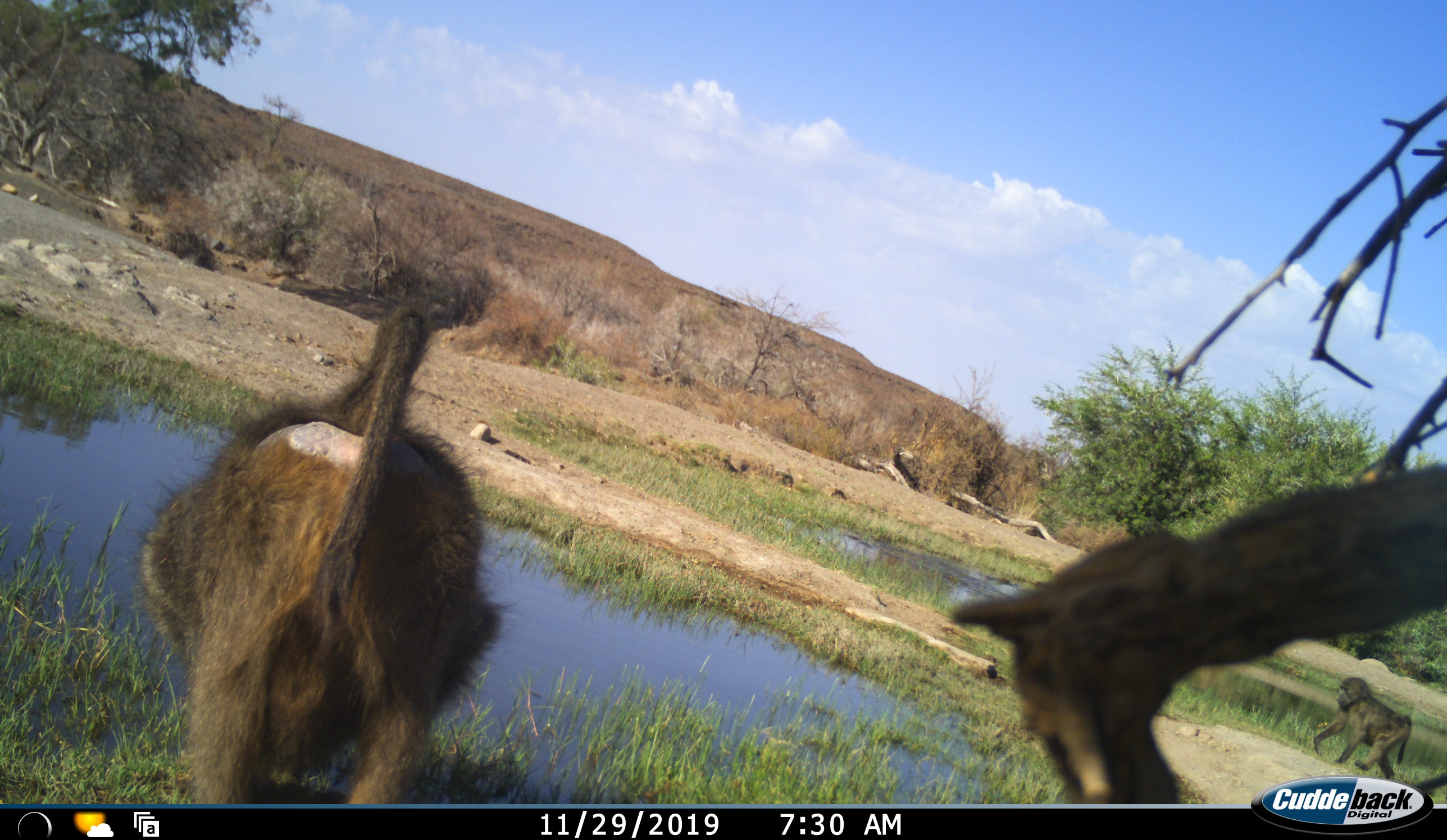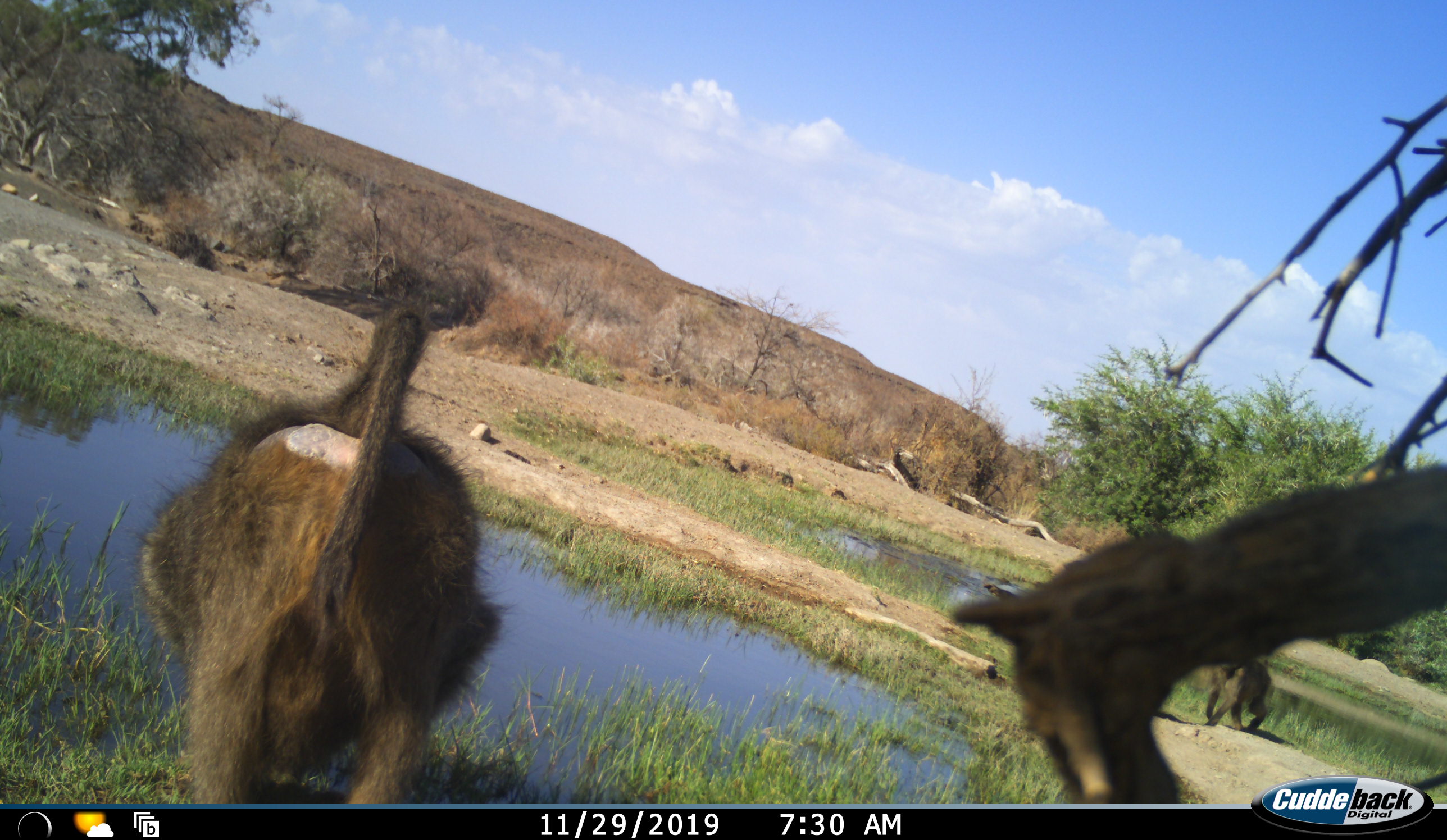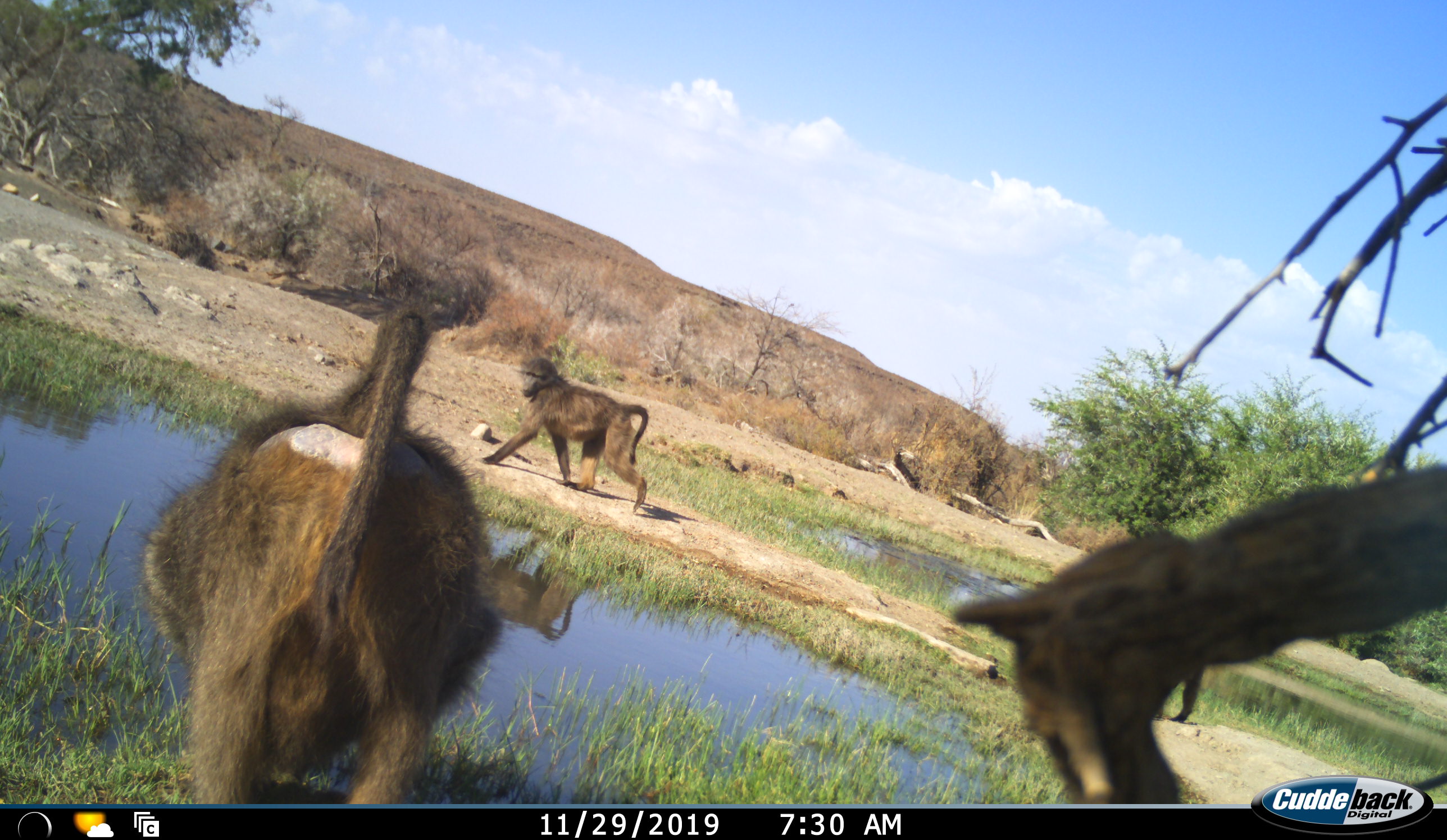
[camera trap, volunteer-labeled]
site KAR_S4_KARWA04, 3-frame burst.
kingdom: Animalia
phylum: Chordata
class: Mammalia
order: Primates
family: Cercopithecidae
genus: Papio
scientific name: Papio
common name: baboon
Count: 3.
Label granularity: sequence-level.